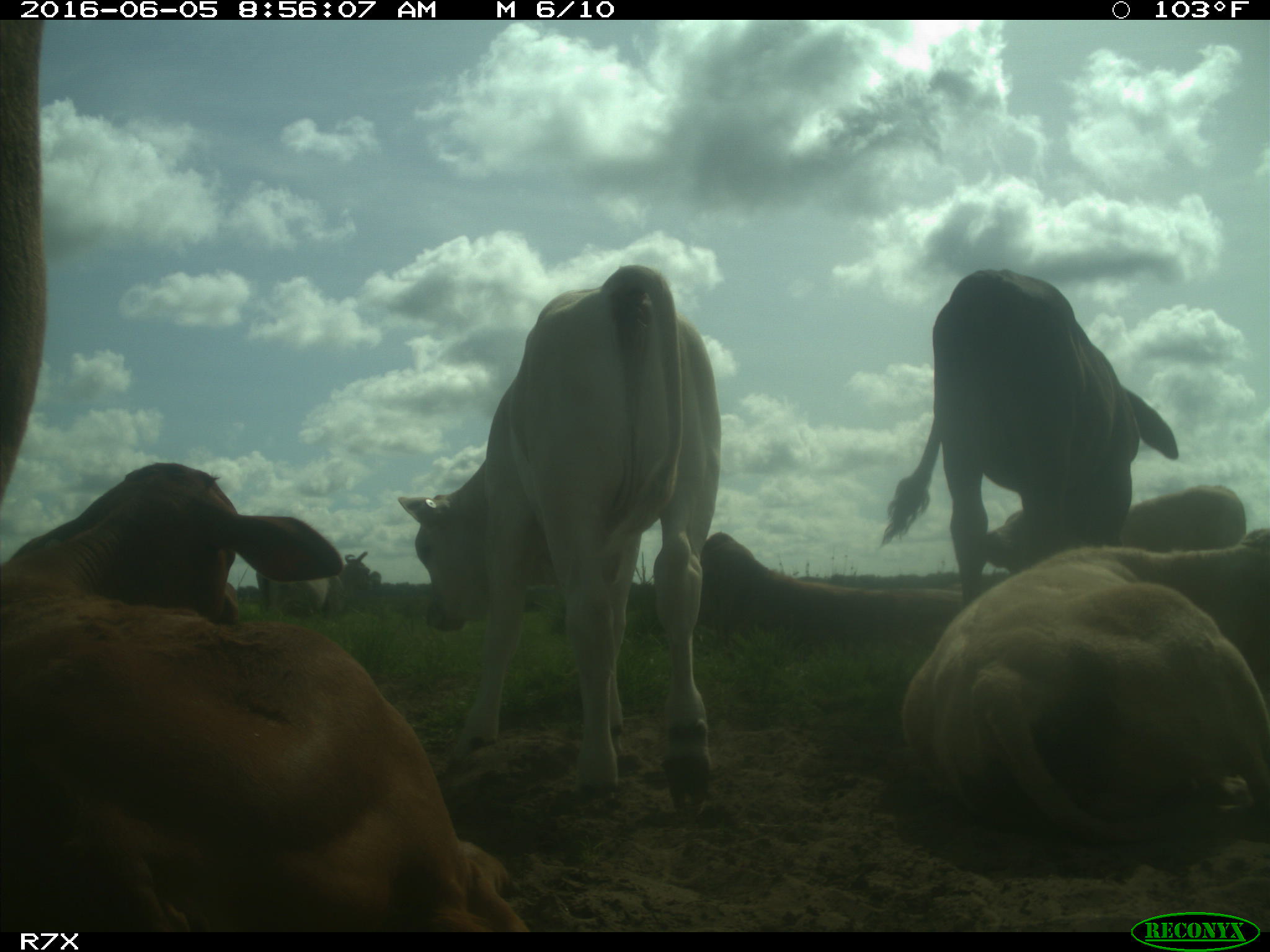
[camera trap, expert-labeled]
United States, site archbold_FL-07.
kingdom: Animalia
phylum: Chordata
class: Mammalia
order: Artiodactyla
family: Bovidae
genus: Bos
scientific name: Bos taurus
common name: domestic cow